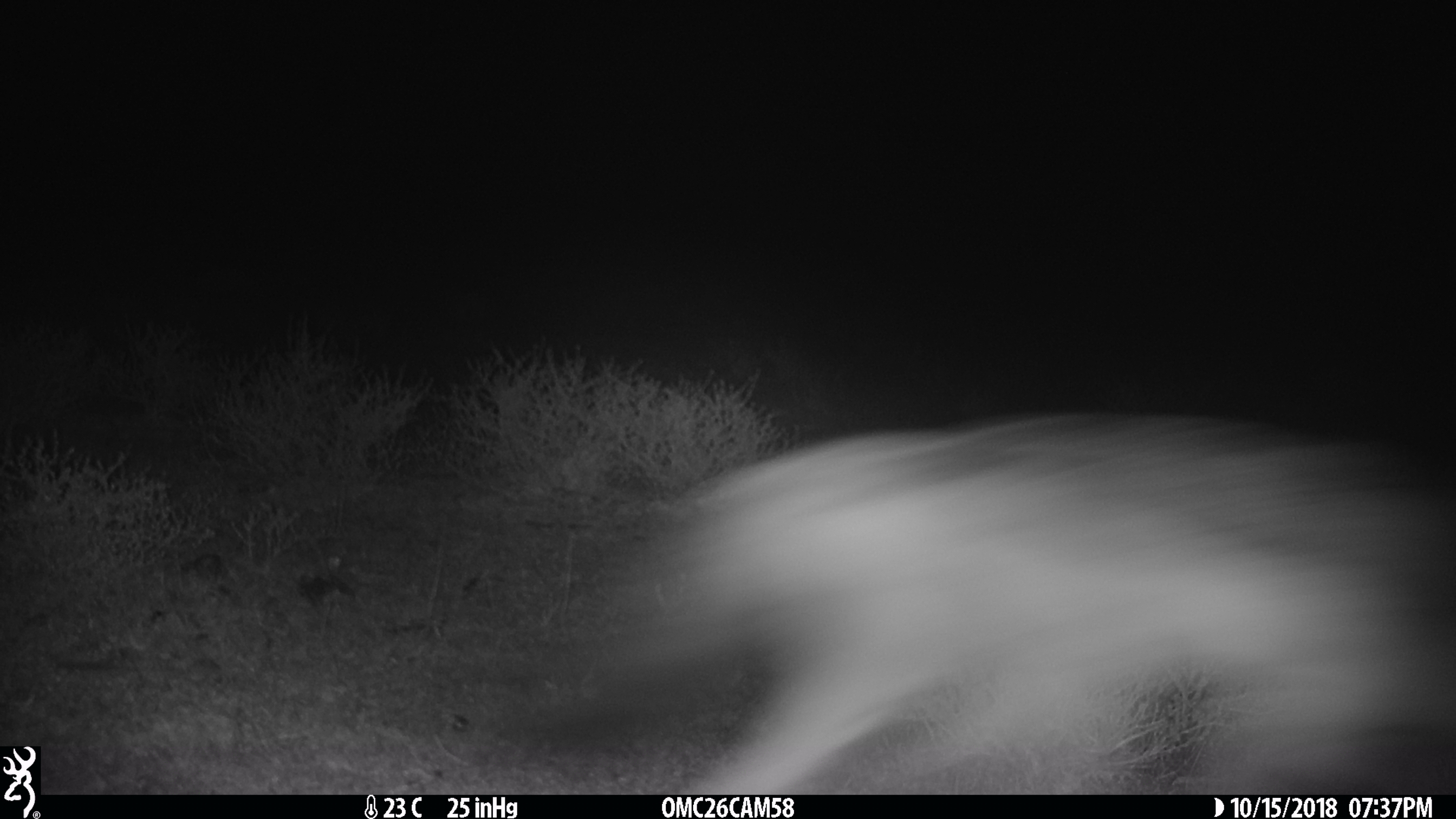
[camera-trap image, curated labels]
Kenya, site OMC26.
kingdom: Animalia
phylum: Chordata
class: Mammalia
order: Carnivora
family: Canidae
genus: Lupulella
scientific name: Lupulella mesomelas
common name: black-backed jackal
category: jackal